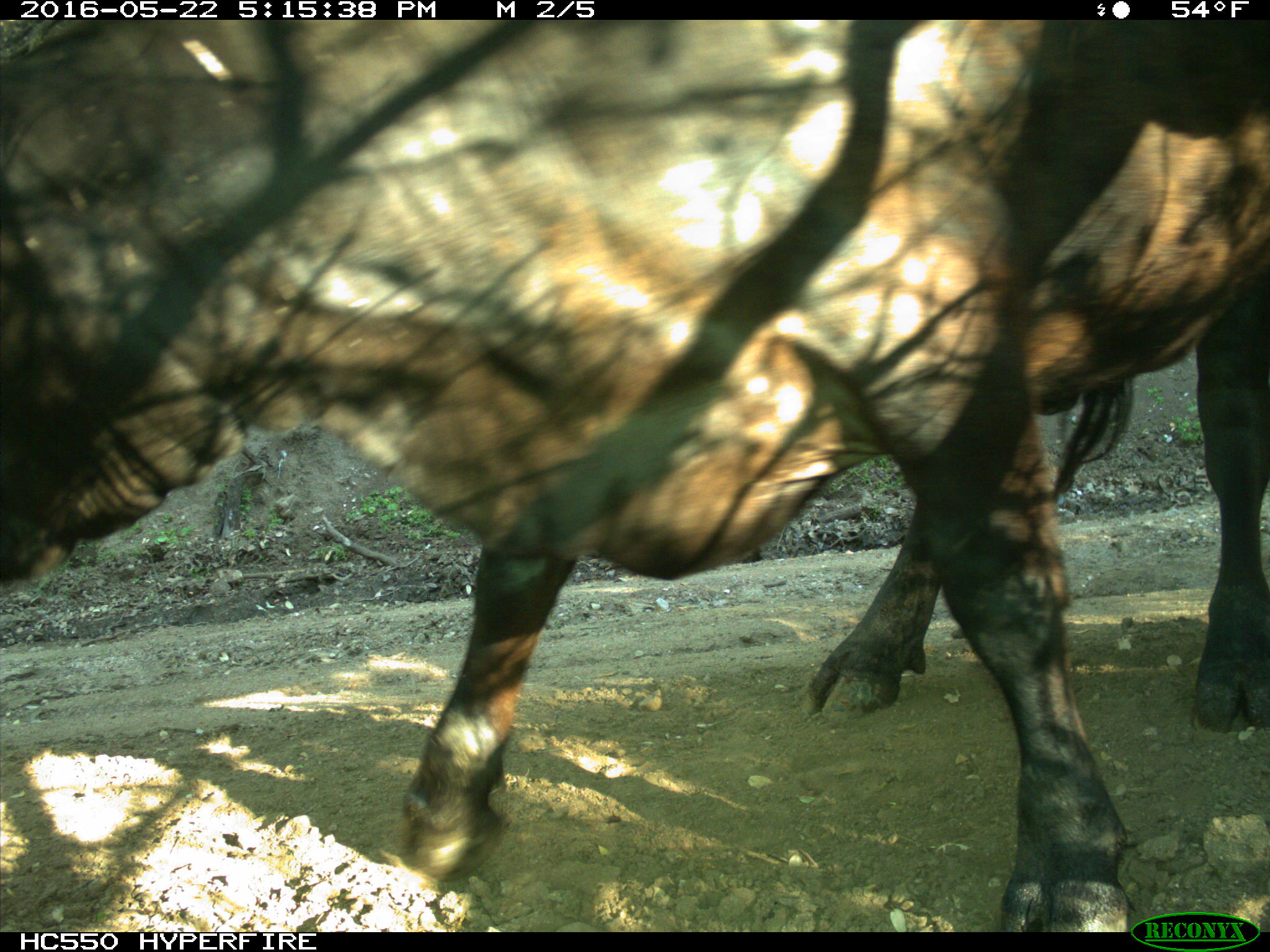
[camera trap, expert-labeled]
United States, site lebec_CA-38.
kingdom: Animalia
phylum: Chordata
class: Mammalia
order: Artiodactyla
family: Bovidae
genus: Bos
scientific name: Bos taurus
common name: domestic cow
Bos taurus (domestic cow).